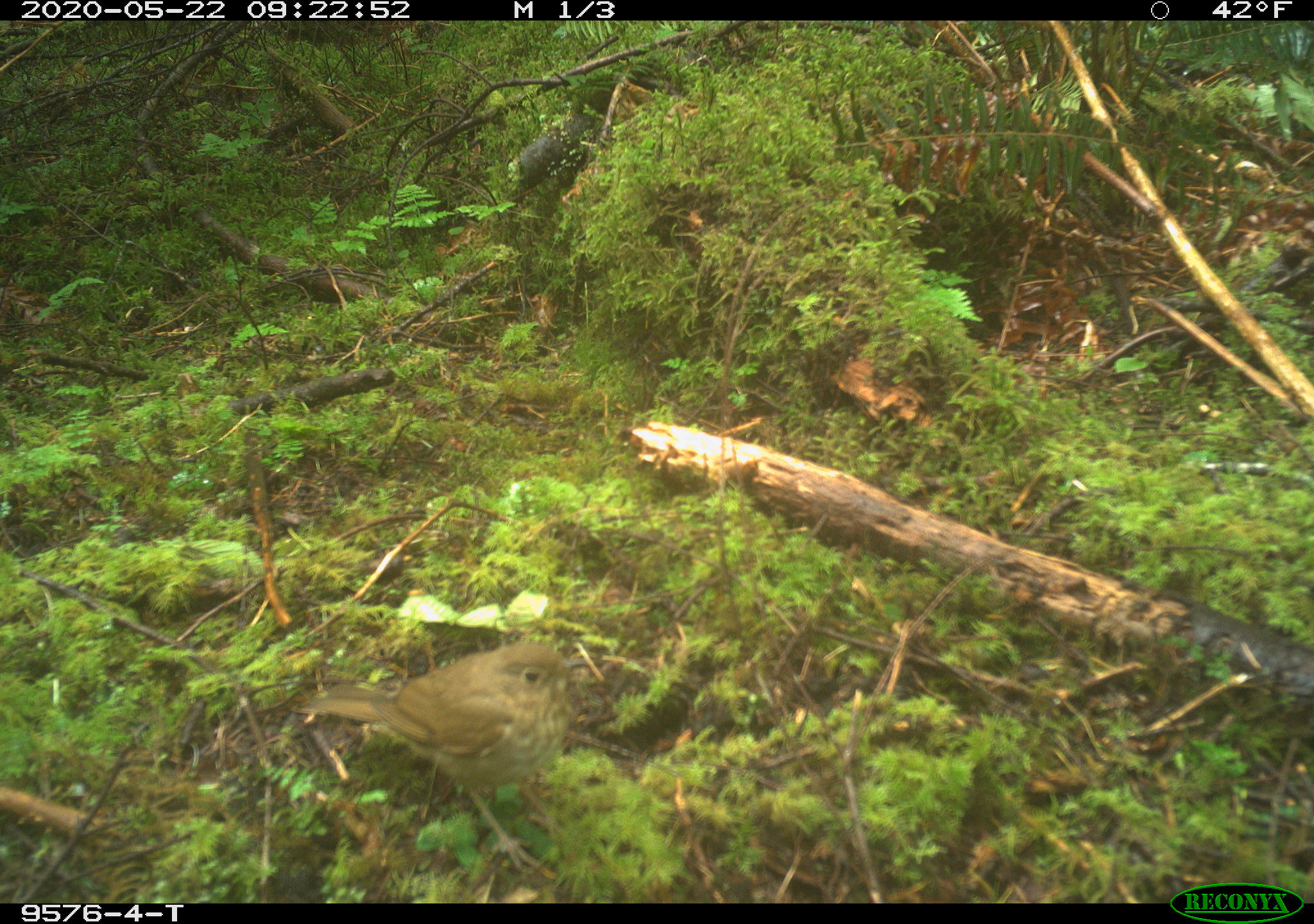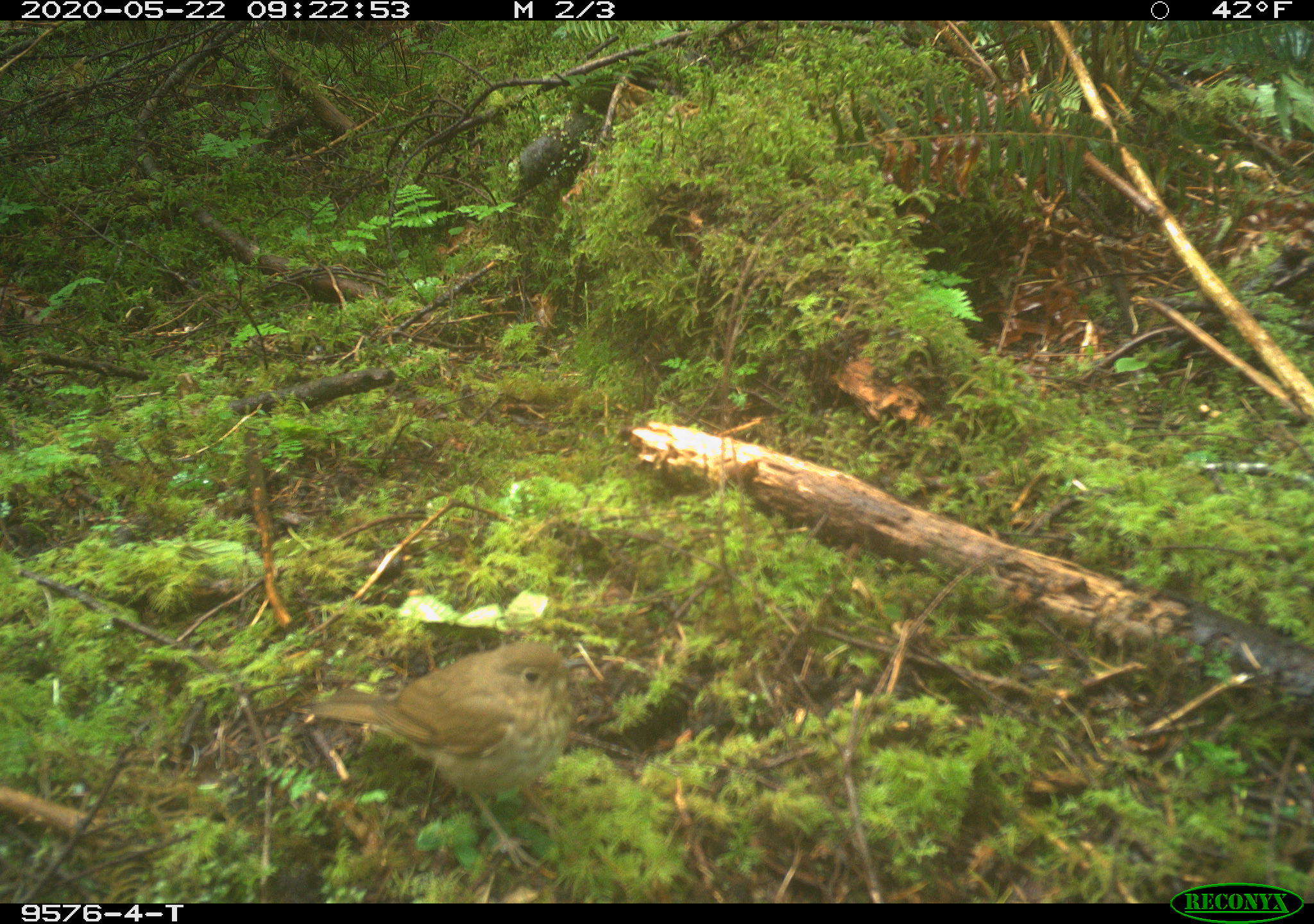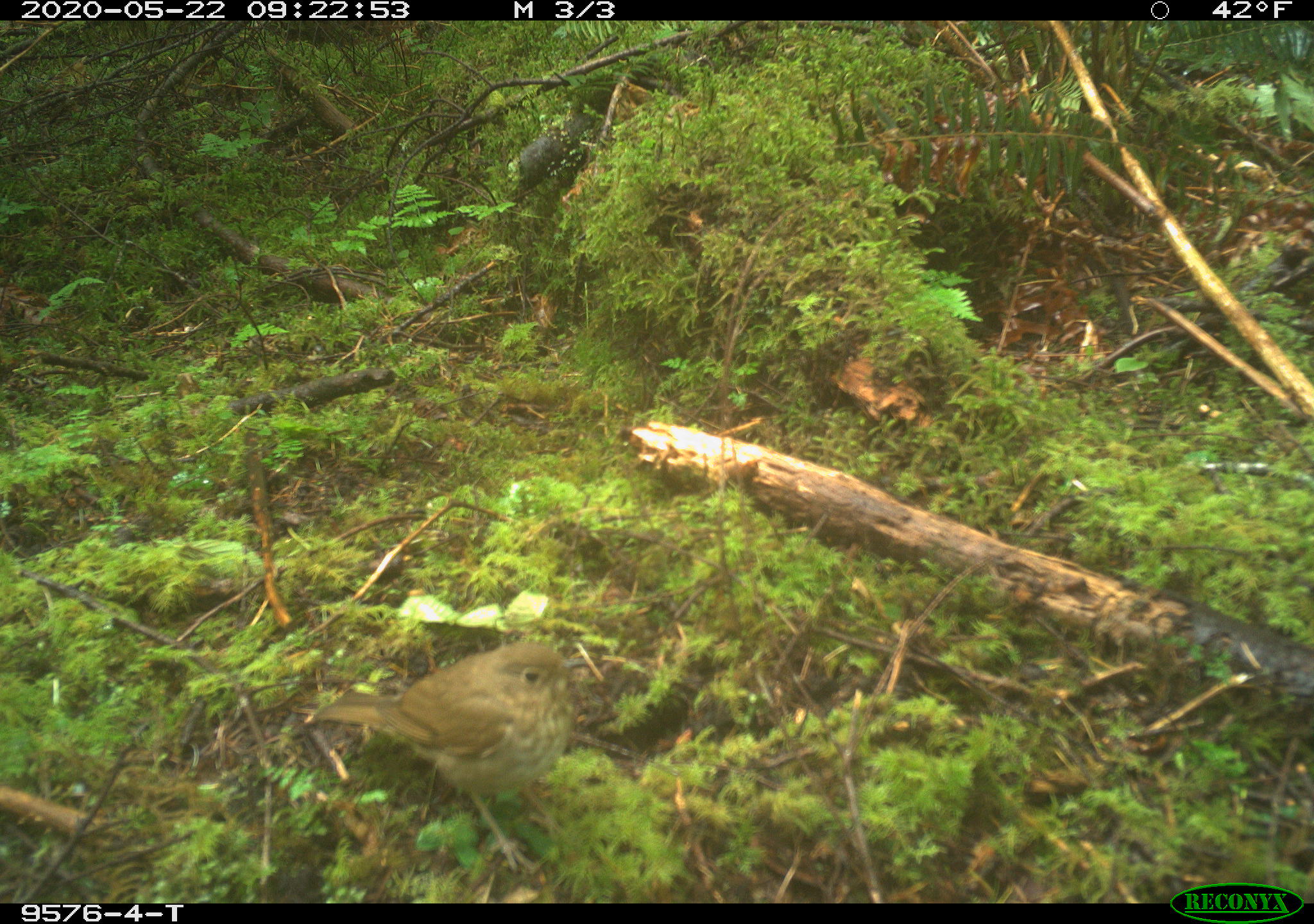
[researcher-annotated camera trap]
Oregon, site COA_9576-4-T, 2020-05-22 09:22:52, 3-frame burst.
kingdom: Animalia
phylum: Chordata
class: Aves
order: Passeriformes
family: Turdidae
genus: Catharus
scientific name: Catharus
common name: brown thrushes and nightingale-thrushes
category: catharus species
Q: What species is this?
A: Catharus species (brown thrushes and nightingale-thrushes) (Catharus).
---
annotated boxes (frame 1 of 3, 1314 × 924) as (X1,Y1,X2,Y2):
catharus species: (301,638,587,843)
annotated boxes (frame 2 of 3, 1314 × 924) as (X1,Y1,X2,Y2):
catharus species: (292,638,586,842)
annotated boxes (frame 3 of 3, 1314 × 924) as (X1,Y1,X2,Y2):
catharus species: (309,630,579,849)